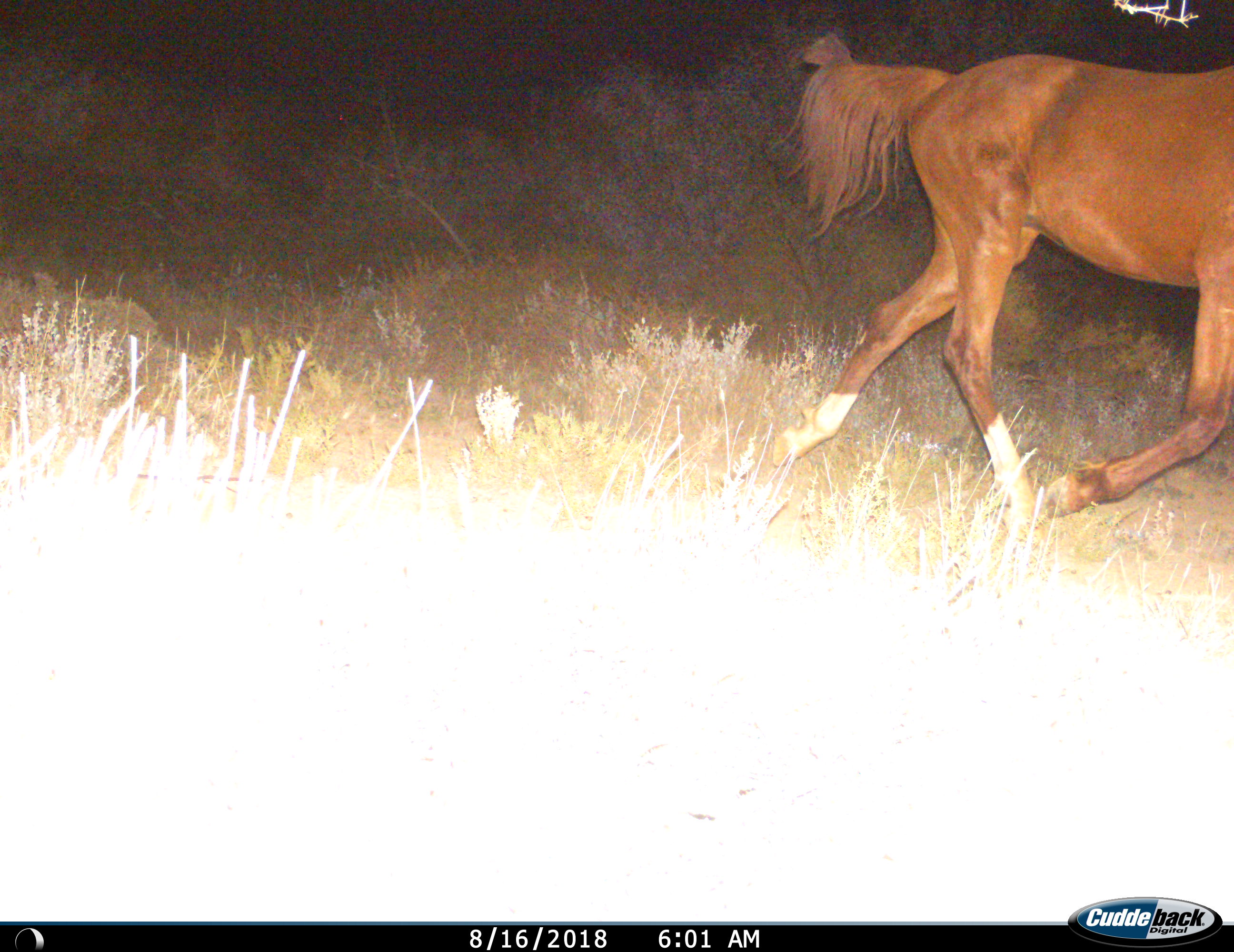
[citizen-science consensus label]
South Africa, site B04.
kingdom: Animalia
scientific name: Animalia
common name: animal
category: domesticanimal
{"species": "domesticanimal (animal) (Animalia)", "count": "1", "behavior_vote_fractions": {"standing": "22%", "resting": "0%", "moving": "100%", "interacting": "0%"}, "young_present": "0%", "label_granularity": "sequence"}